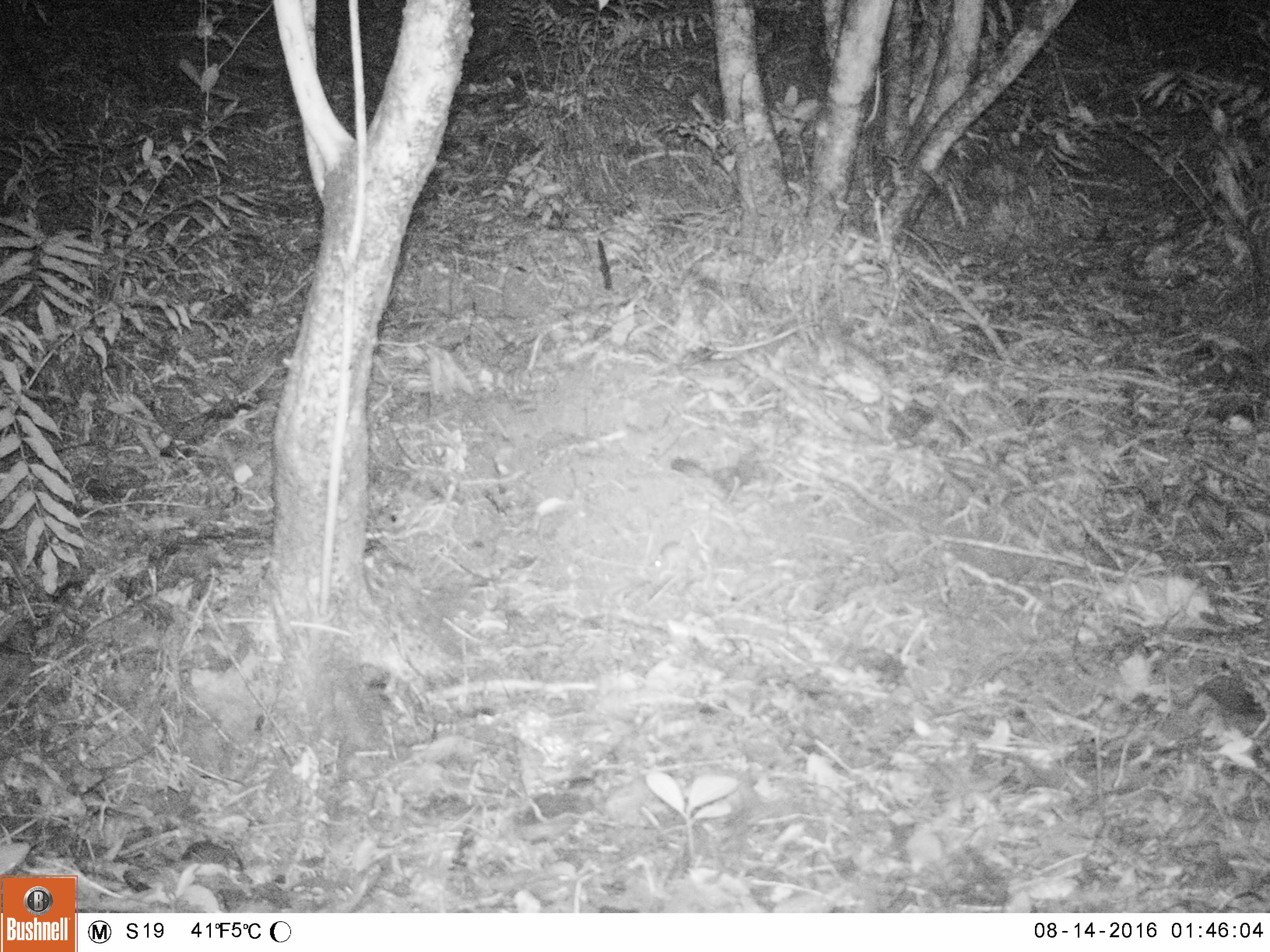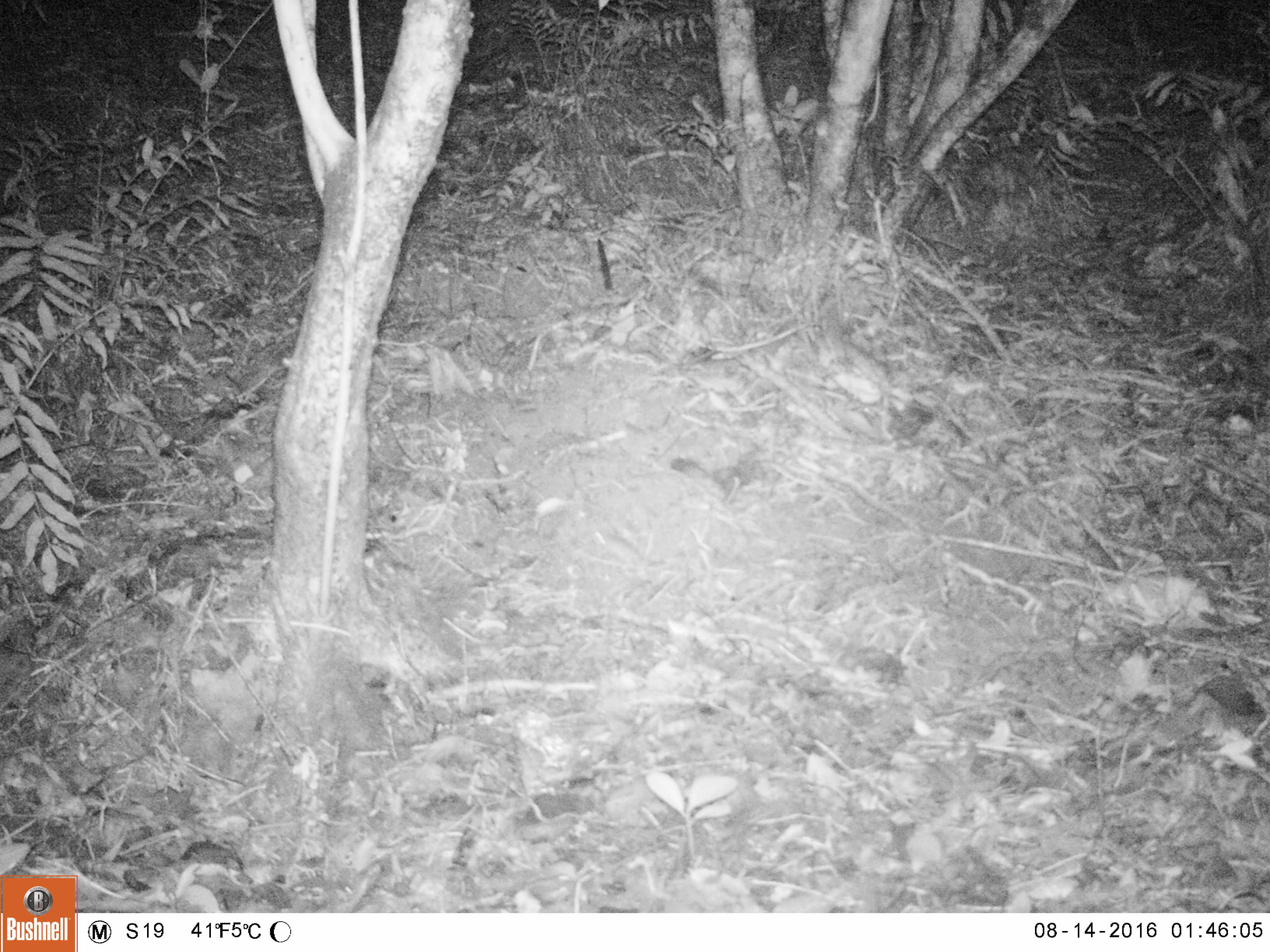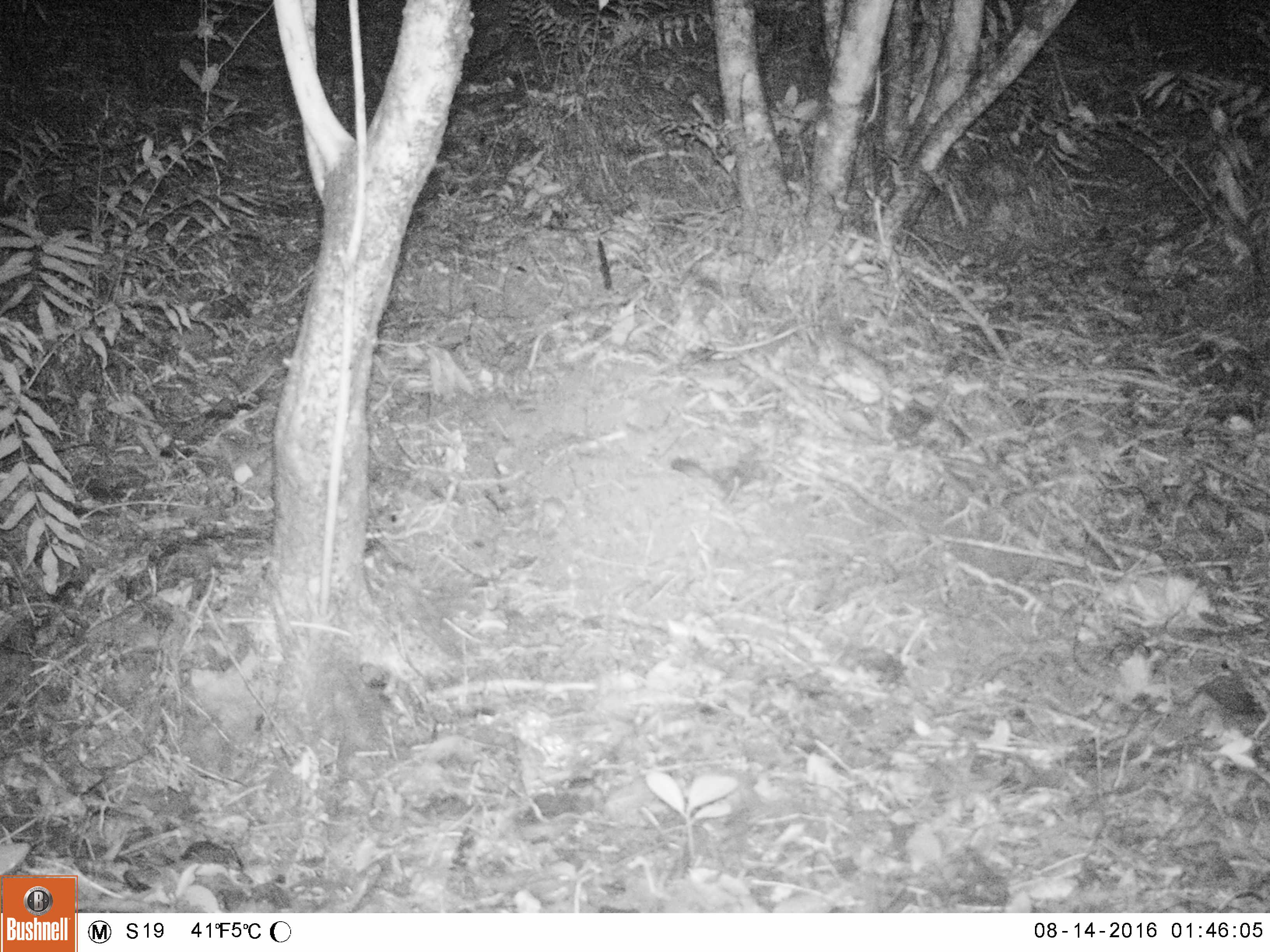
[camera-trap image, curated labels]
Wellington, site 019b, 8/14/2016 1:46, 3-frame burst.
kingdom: Animalia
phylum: Chordata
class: Mammalia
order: Rodentia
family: Muridae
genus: Mus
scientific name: Mus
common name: mouse